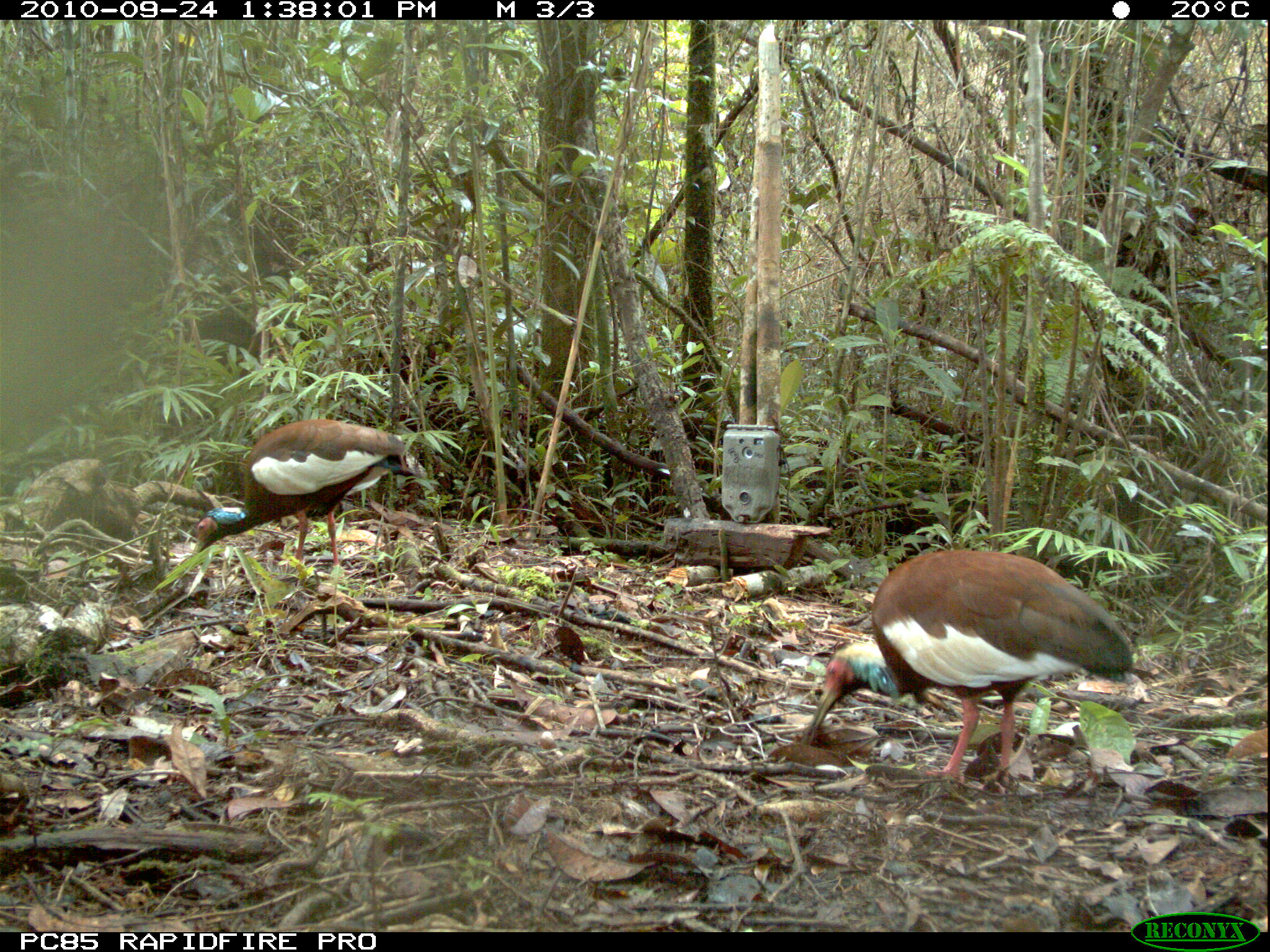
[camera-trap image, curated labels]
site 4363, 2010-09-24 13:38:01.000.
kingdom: Animalia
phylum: Chordata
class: Aves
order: Pelecaniformes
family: Threskiornithidae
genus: Lophotibis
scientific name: Lophotibis cristata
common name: madagascar ibis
Lophotibis cristata (madagascar ibis), count 1.